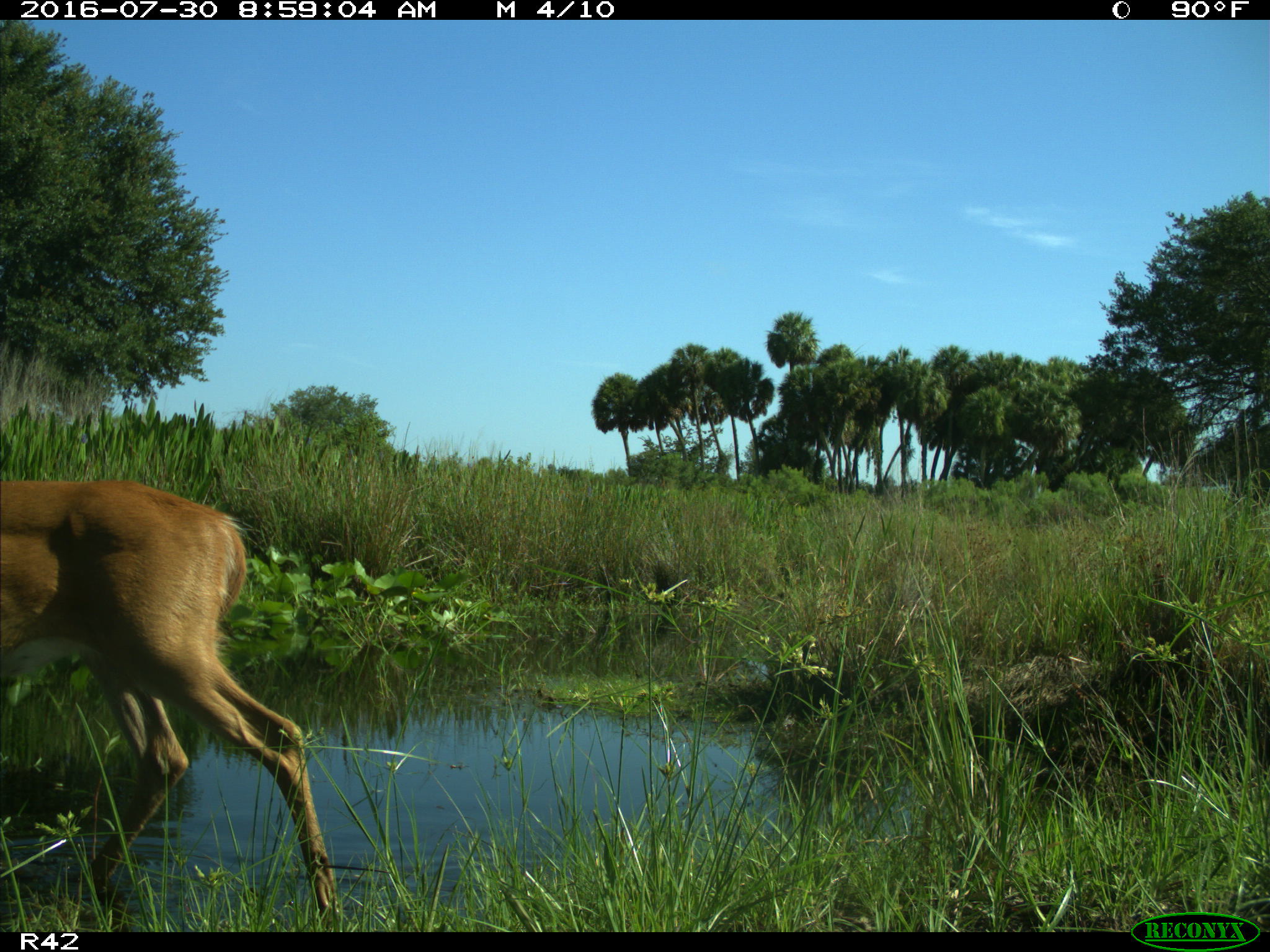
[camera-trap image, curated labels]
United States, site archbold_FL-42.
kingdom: Animalia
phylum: Chordata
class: Mammalia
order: Artiodactyla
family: Cervidae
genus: Odocoileus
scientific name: Odocoileus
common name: deer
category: unidentified deer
Unidentified deer (deer) (Odocoileus).